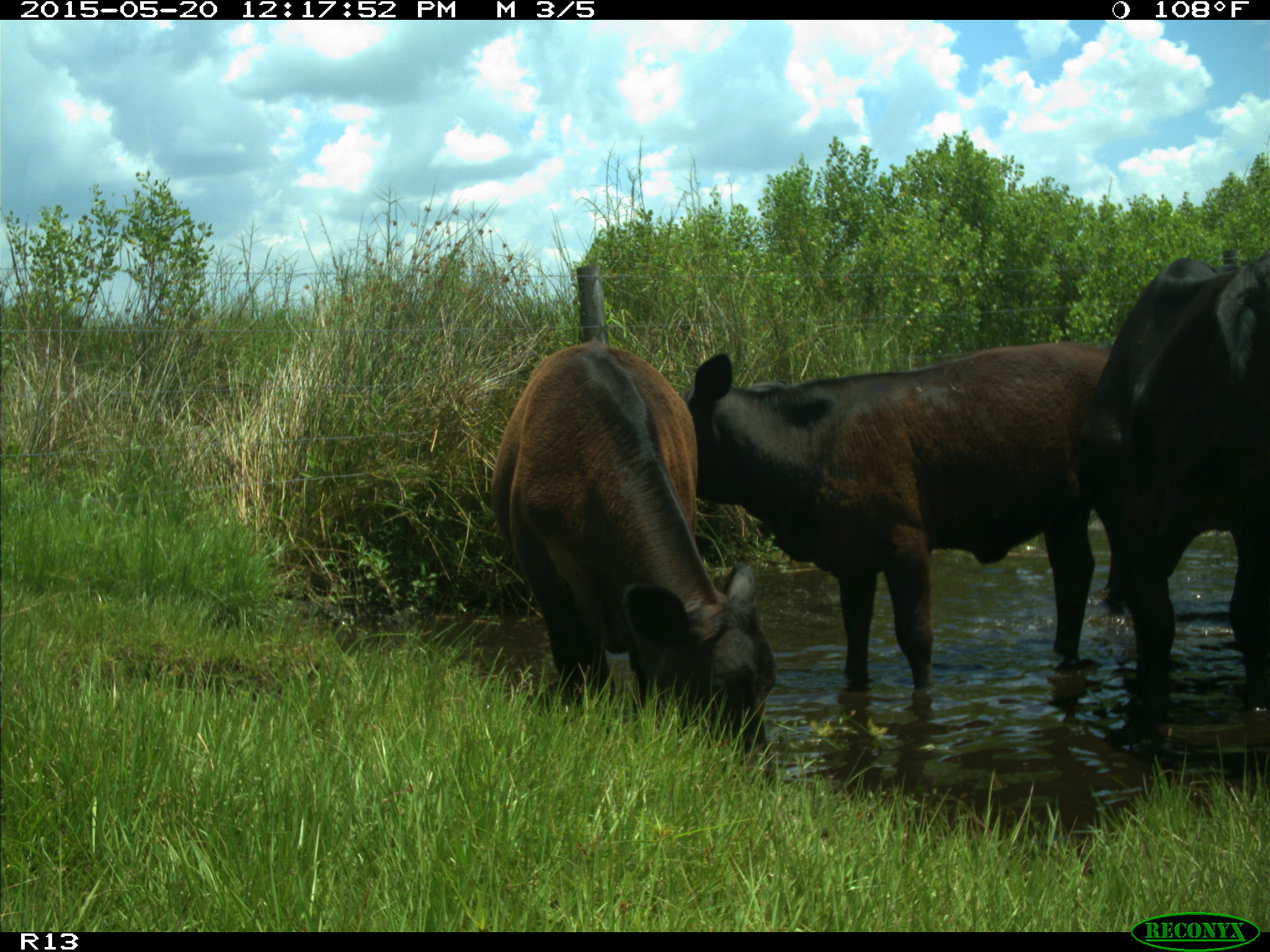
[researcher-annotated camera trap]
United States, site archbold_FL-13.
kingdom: Animalia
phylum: Chordata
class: Mammalia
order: Artiodactyla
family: Bovidae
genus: Bos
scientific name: Bos taurus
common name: domestic cow